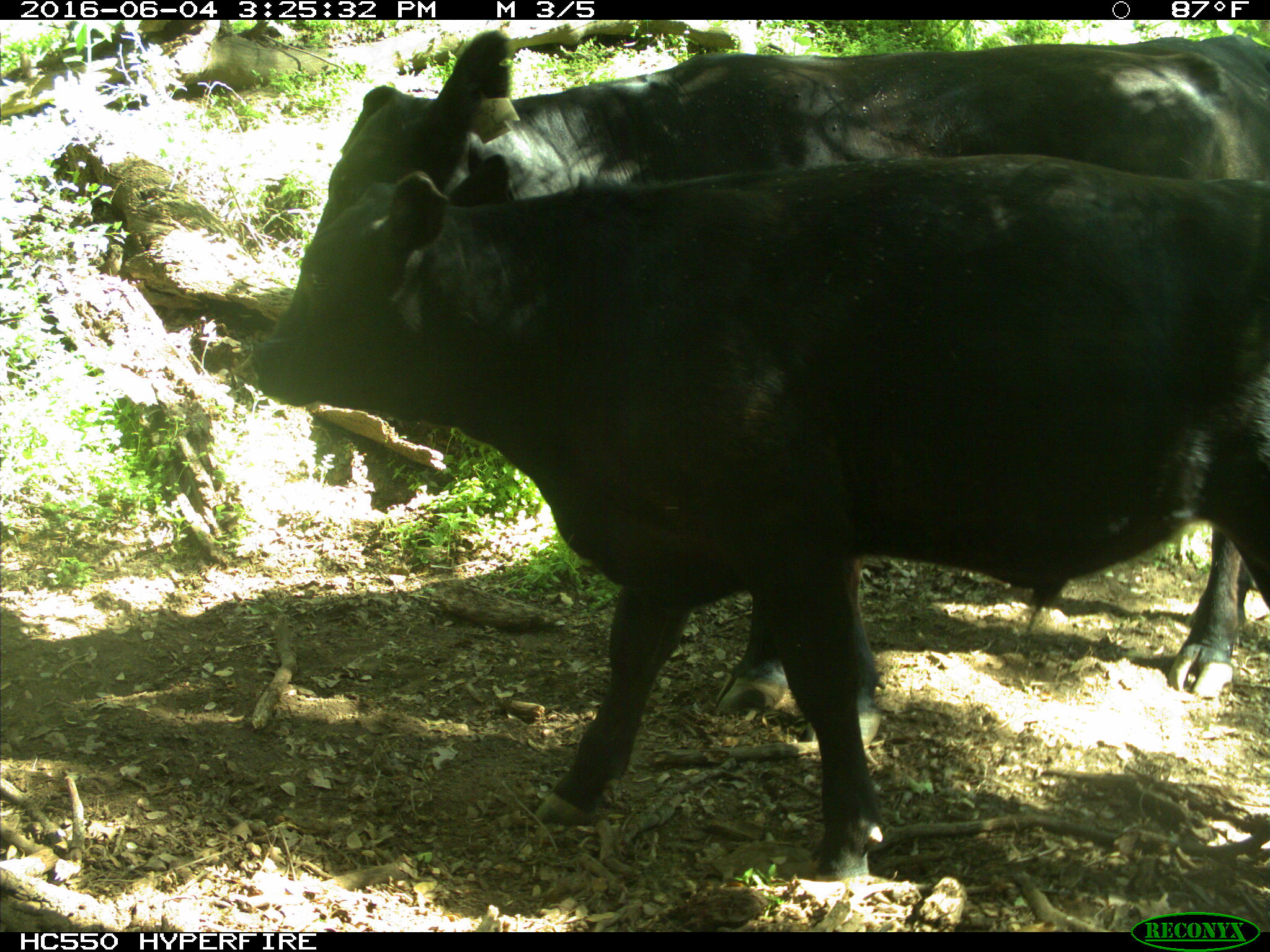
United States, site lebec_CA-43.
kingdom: Animalia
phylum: Chordata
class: Mammalia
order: Artiodactyla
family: Bovidae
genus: Bos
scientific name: Bos taurus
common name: domestic cow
Bos taurus (domestic cow).